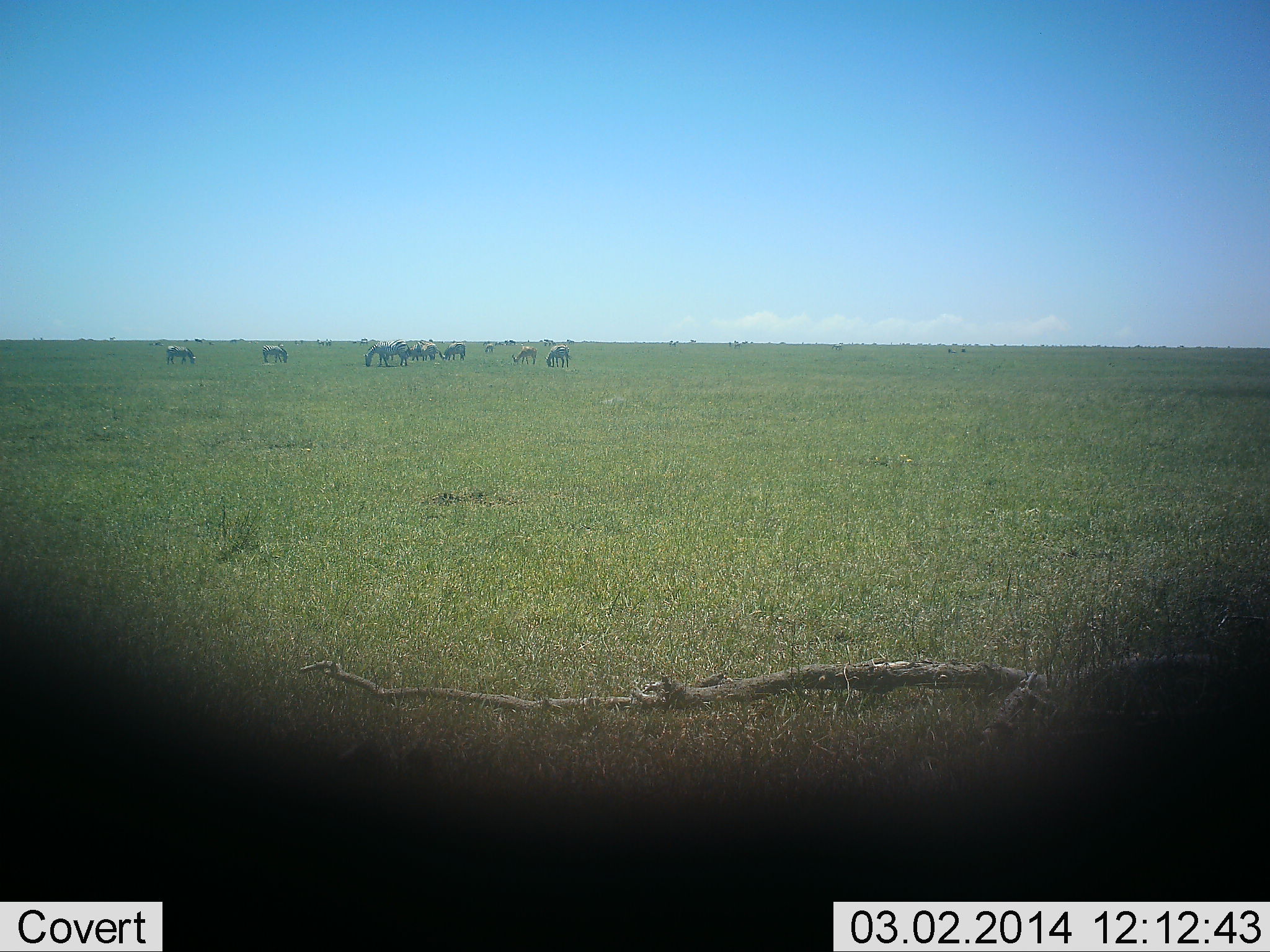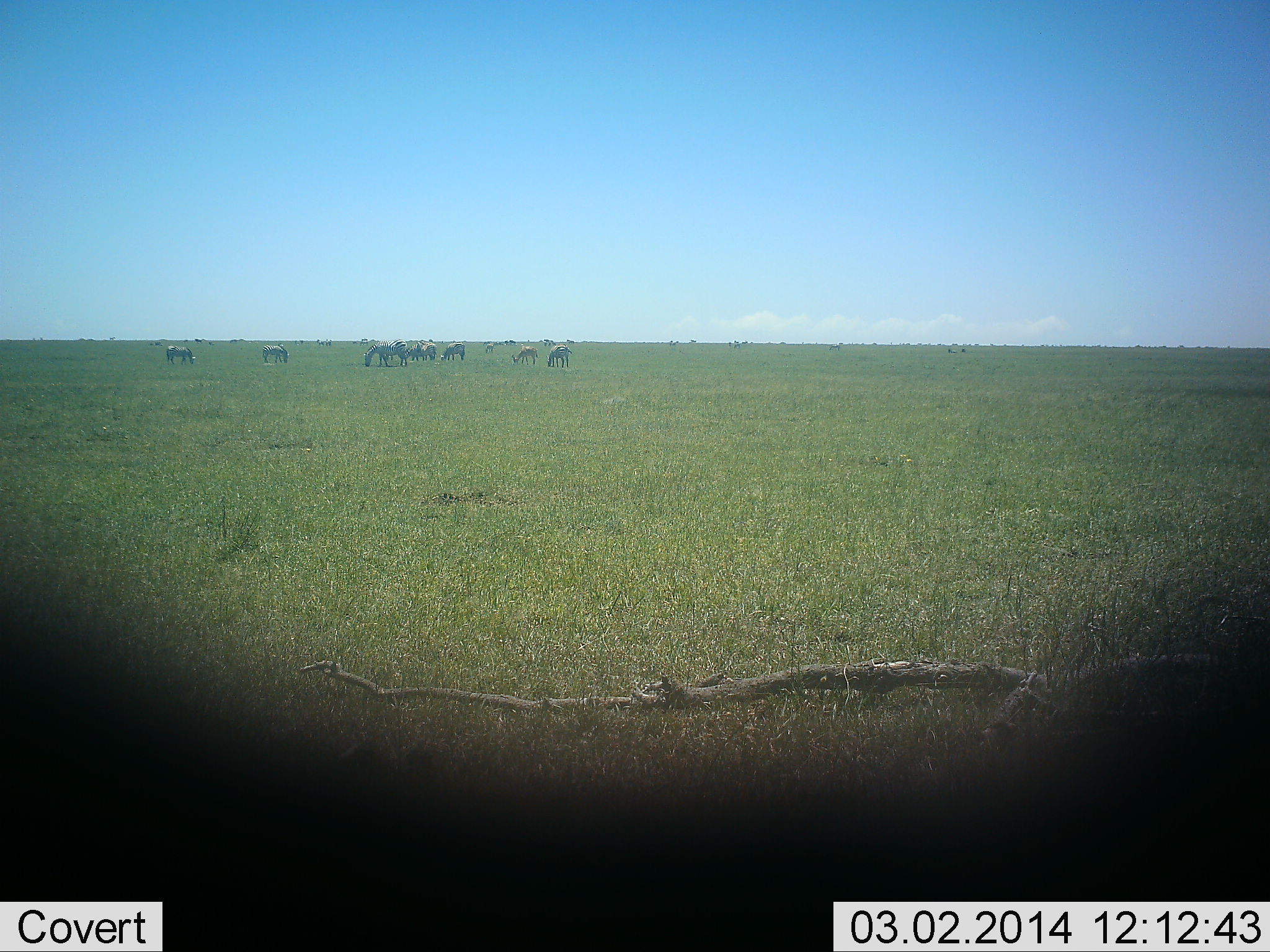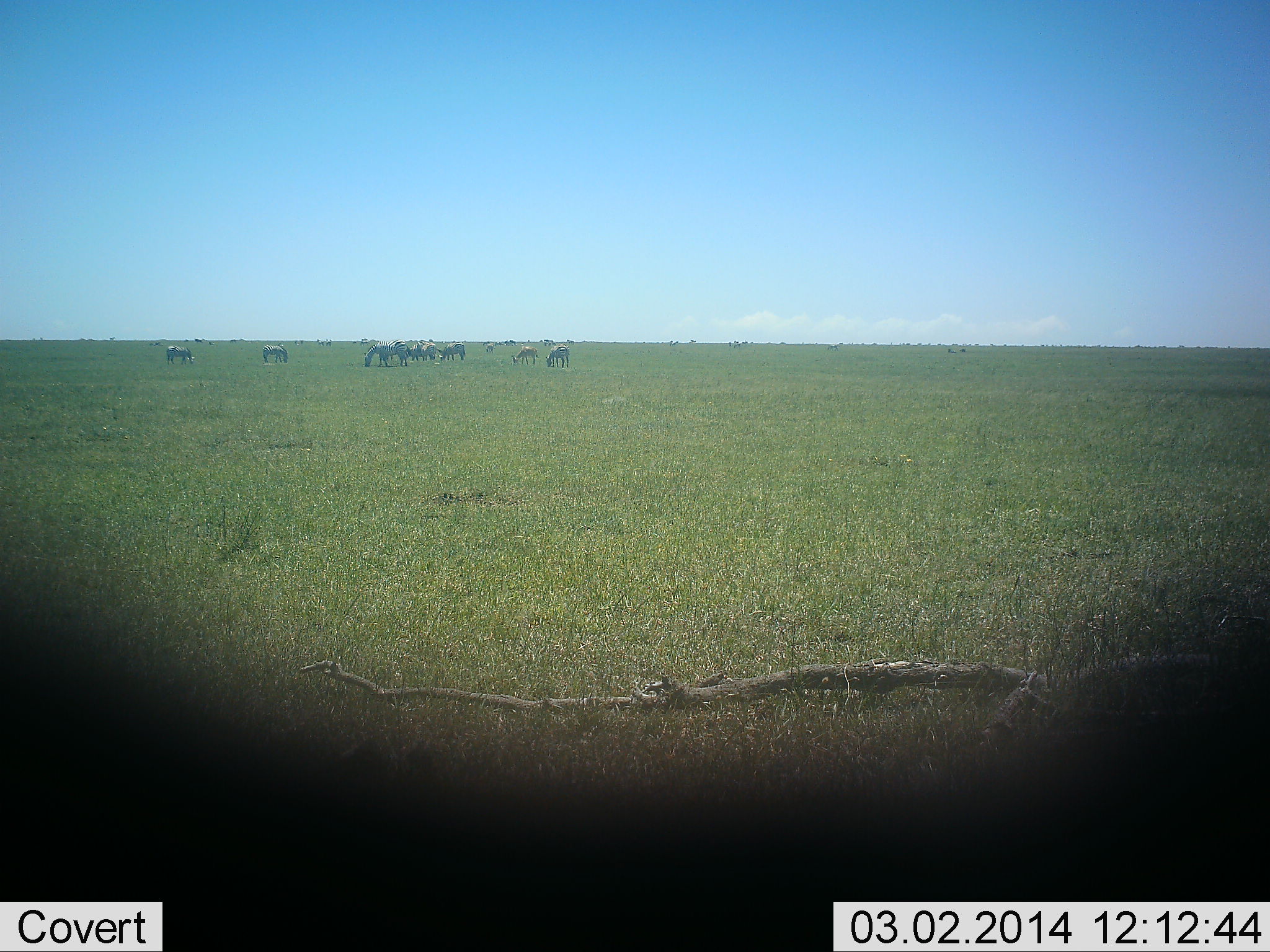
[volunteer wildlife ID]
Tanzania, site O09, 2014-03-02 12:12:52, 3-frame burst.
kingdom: Animalia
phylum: Chordata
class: Mammalia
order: Perissodactyla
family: Equidae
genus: Equus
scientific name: Equus quagga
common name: plains zebra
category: zebra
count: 10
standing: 33%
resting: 0%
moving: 0%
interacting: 0%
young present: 0%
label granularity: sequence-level